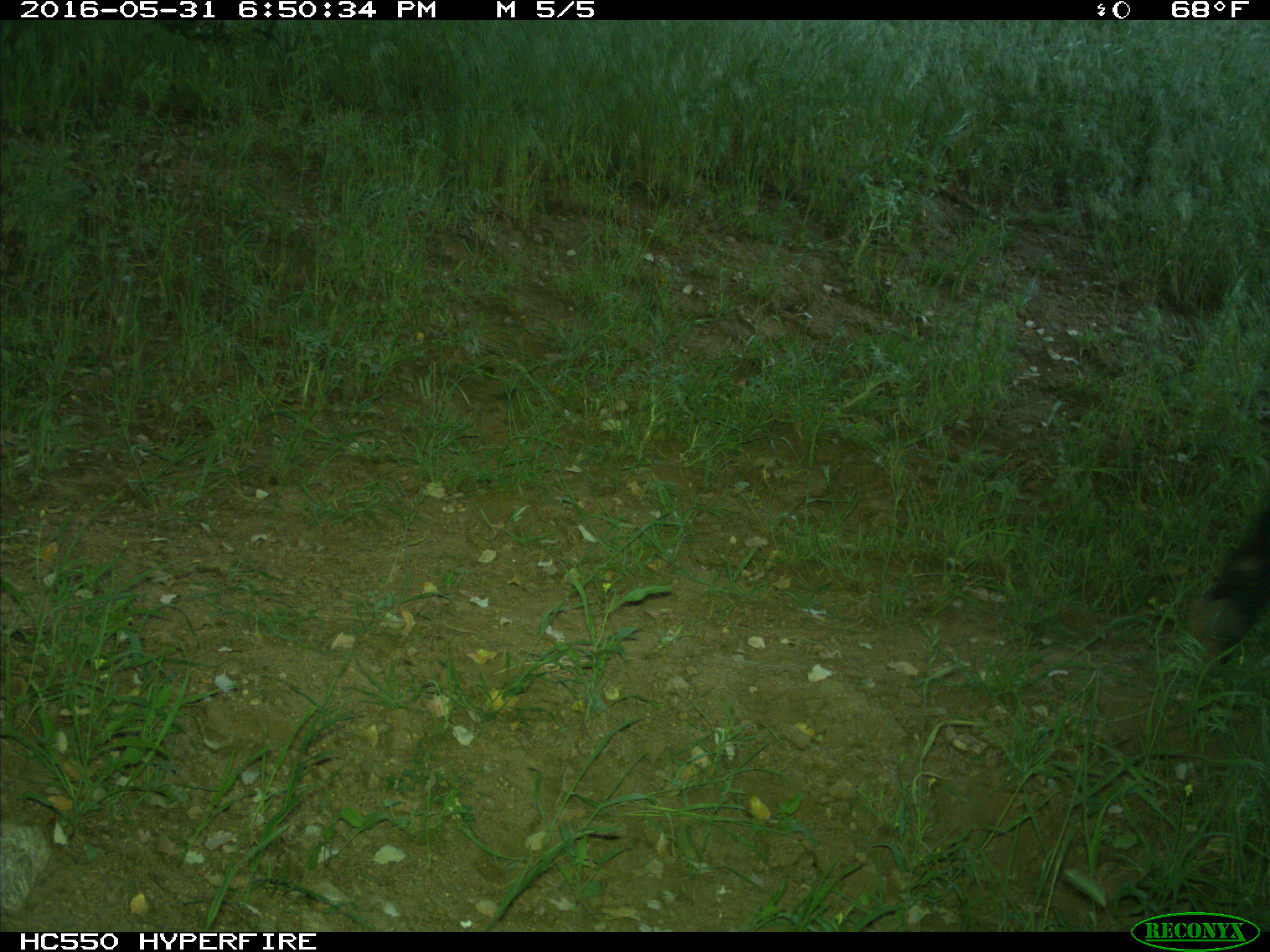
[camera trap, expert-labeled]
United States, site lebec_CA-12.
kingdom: Animalia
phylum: Chordata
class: Mammalia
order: Artiodactyla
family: Bovidae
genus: Bos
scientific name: Bos taurus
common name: domestic cow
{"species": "Bos taurus (domestic cow)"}